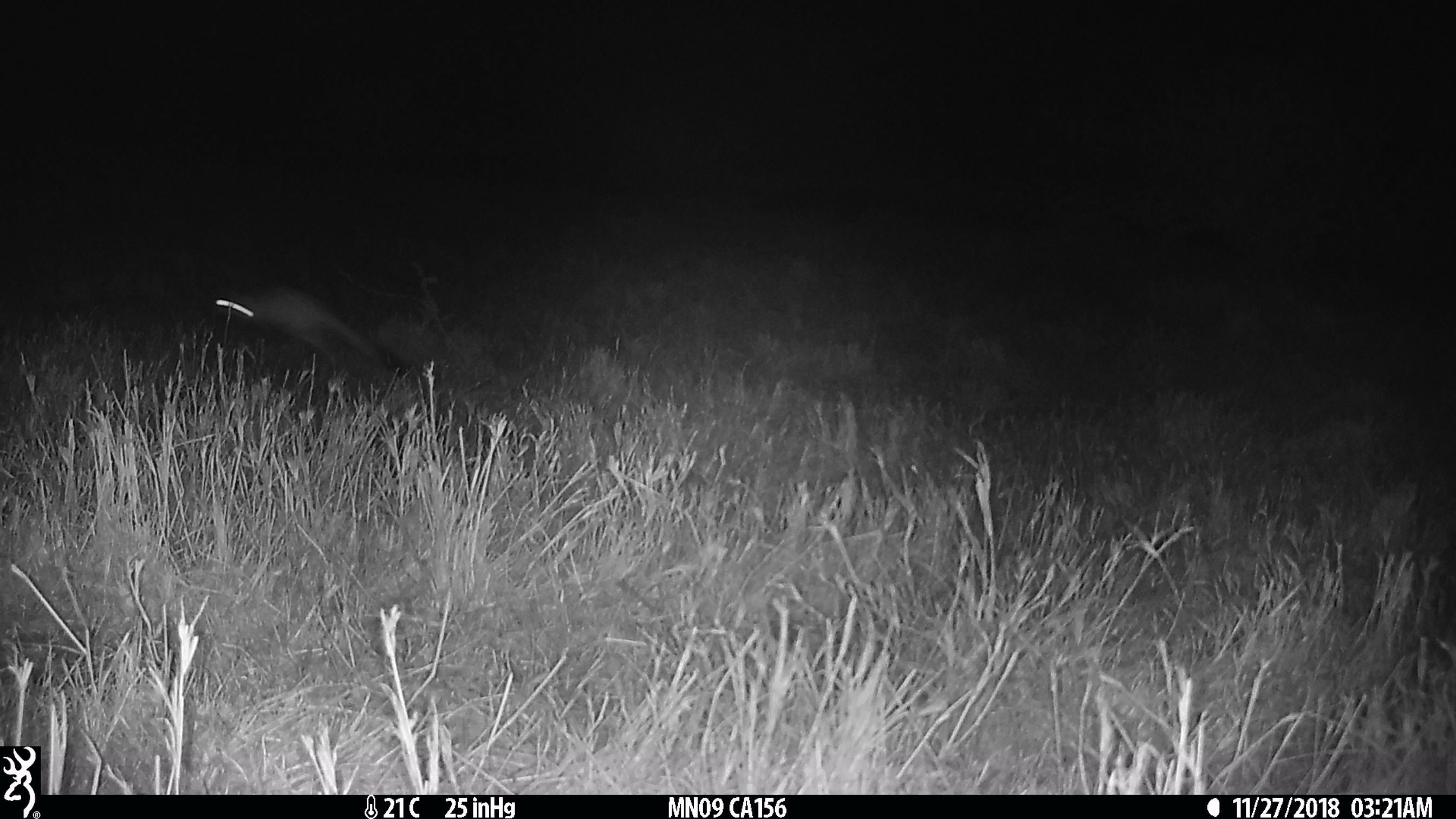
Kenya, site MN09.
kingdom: Animalia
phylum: Chordata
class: Mammalia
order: Rodentia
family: Pedetidae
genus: Pedetes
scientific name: Pedetes capensis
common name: springhare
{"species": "springhare (Pedetes capensis)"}